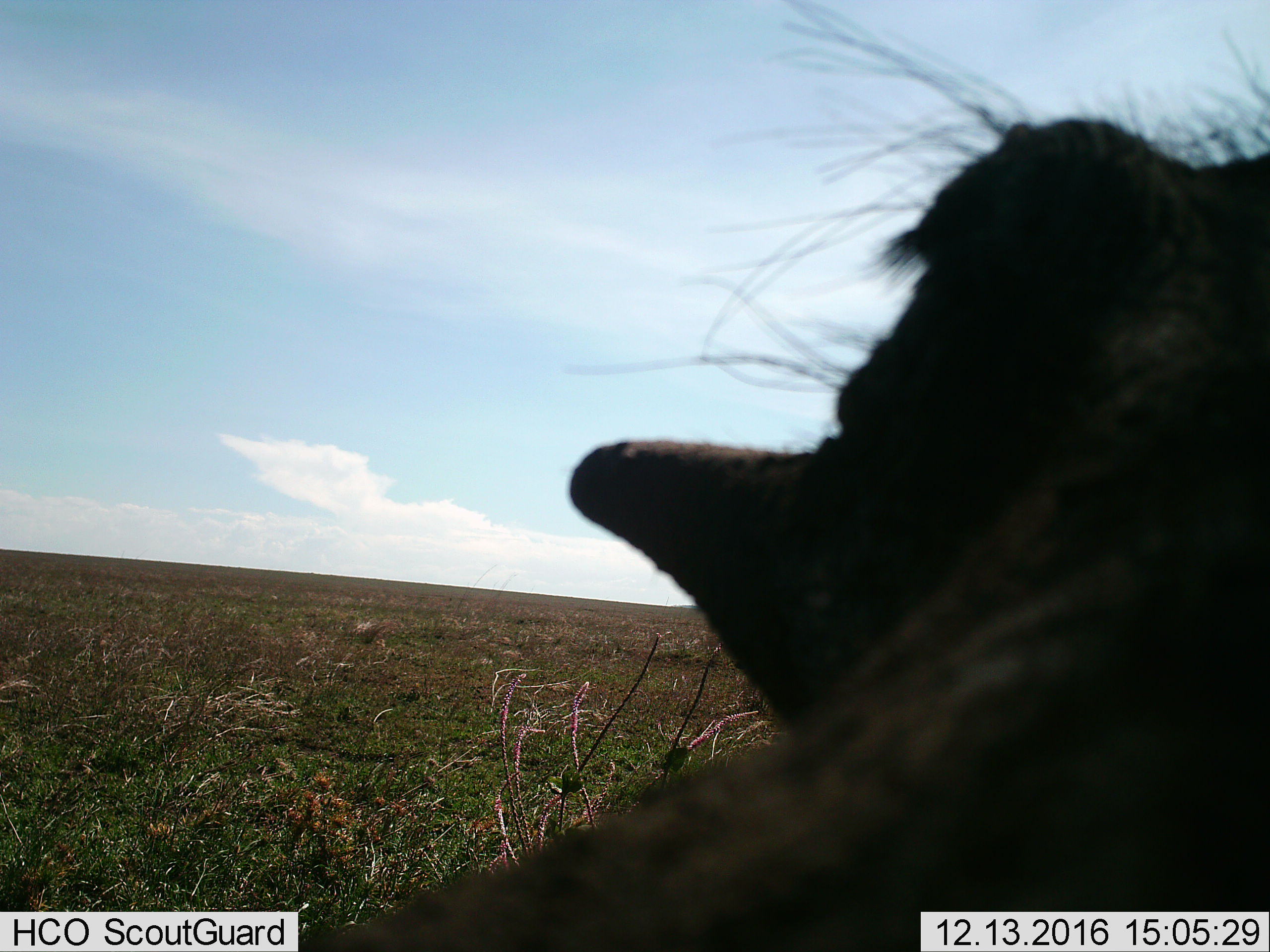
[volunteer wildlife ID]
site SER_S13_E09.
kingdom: Animalia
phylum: Chordata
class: Mammalia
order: Artiodactyla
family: Suidae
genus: Phacochoerus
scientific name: Phacochoerus africanus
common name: warthog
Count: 1.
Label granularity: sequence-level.